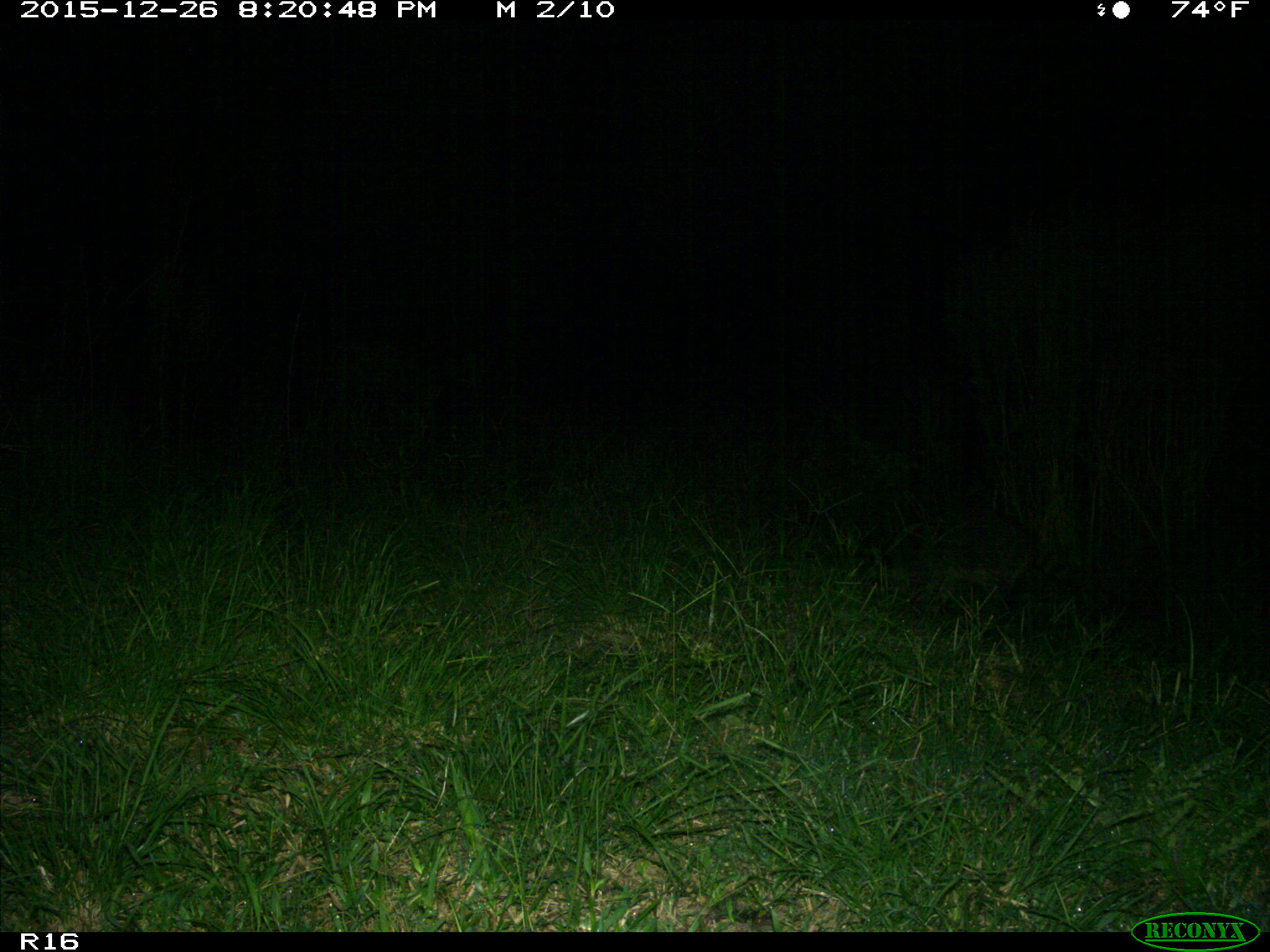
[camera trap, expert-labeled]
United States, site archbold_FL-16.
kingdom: Animalia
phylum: Chordata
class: Mammalia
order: Carnivora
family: Procyonidae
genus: Procyon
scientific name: Procyon lotor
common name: common raccoon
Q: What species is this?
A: Procyon lotor (common raccoon).